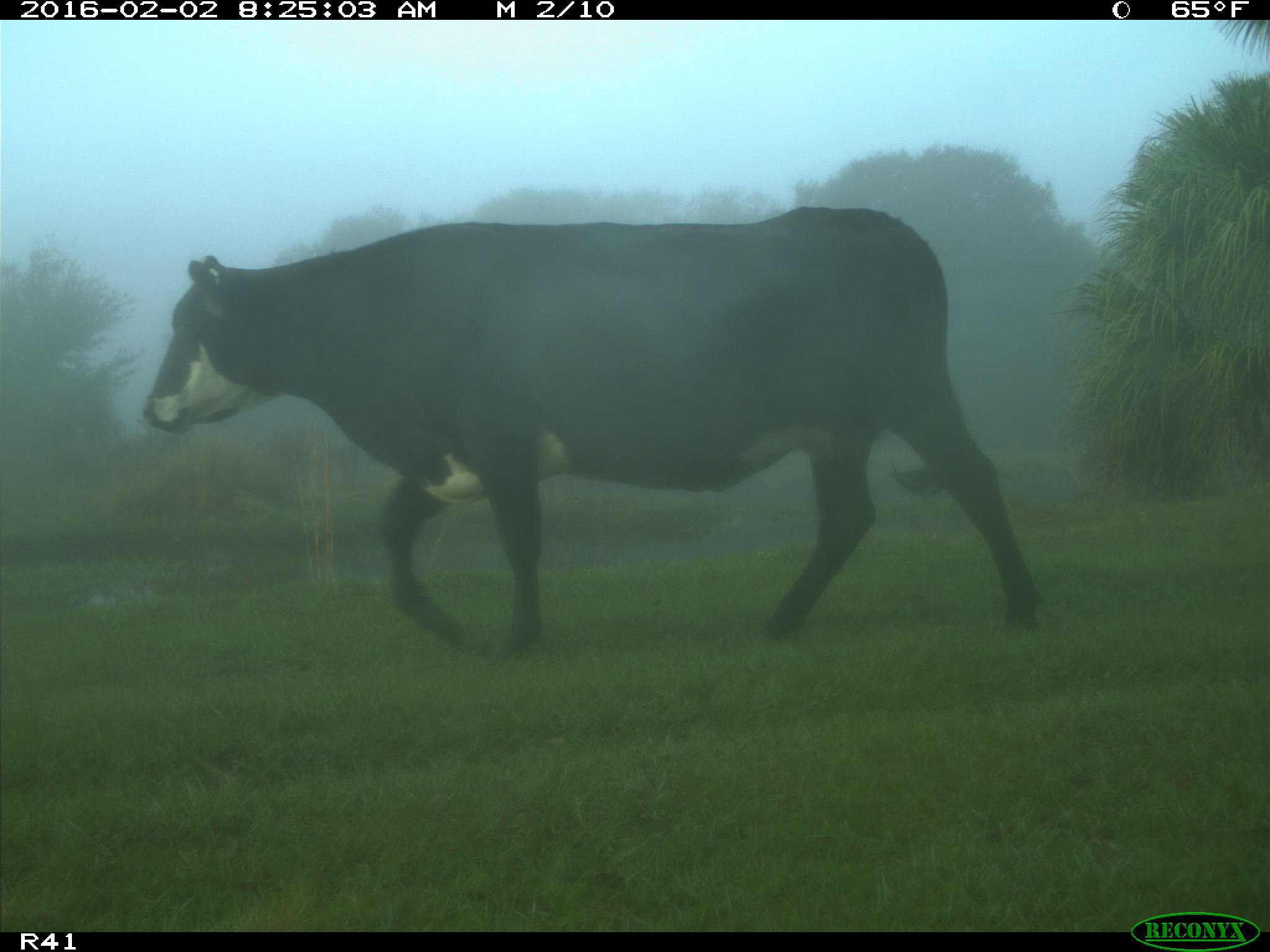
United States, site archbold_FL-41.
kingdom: Animalia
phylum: Chordata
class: Mammalia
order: Artiodactyla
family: Bovidae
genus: Bos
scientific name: Bos taurus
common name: domestic cow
Bos taurus (domestic cow).